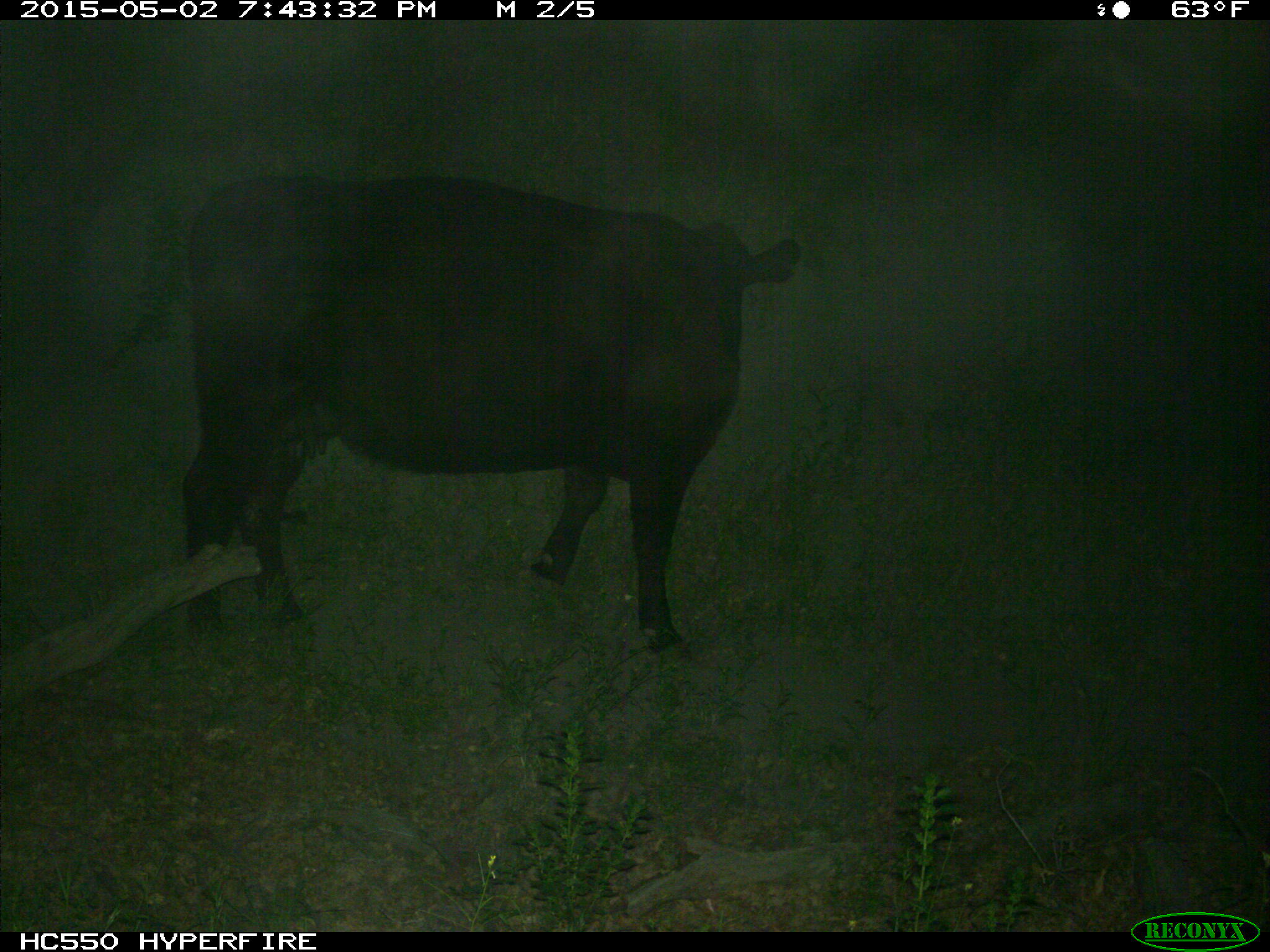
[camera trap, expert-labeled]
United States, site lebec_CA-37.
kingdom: Animalia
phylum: Chordata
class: Mammalia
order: Artiodactyla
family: Bovidae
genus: Bos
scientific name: Bos taurus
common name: domestic cow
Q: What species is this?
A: Bos taurus (domestic cow).